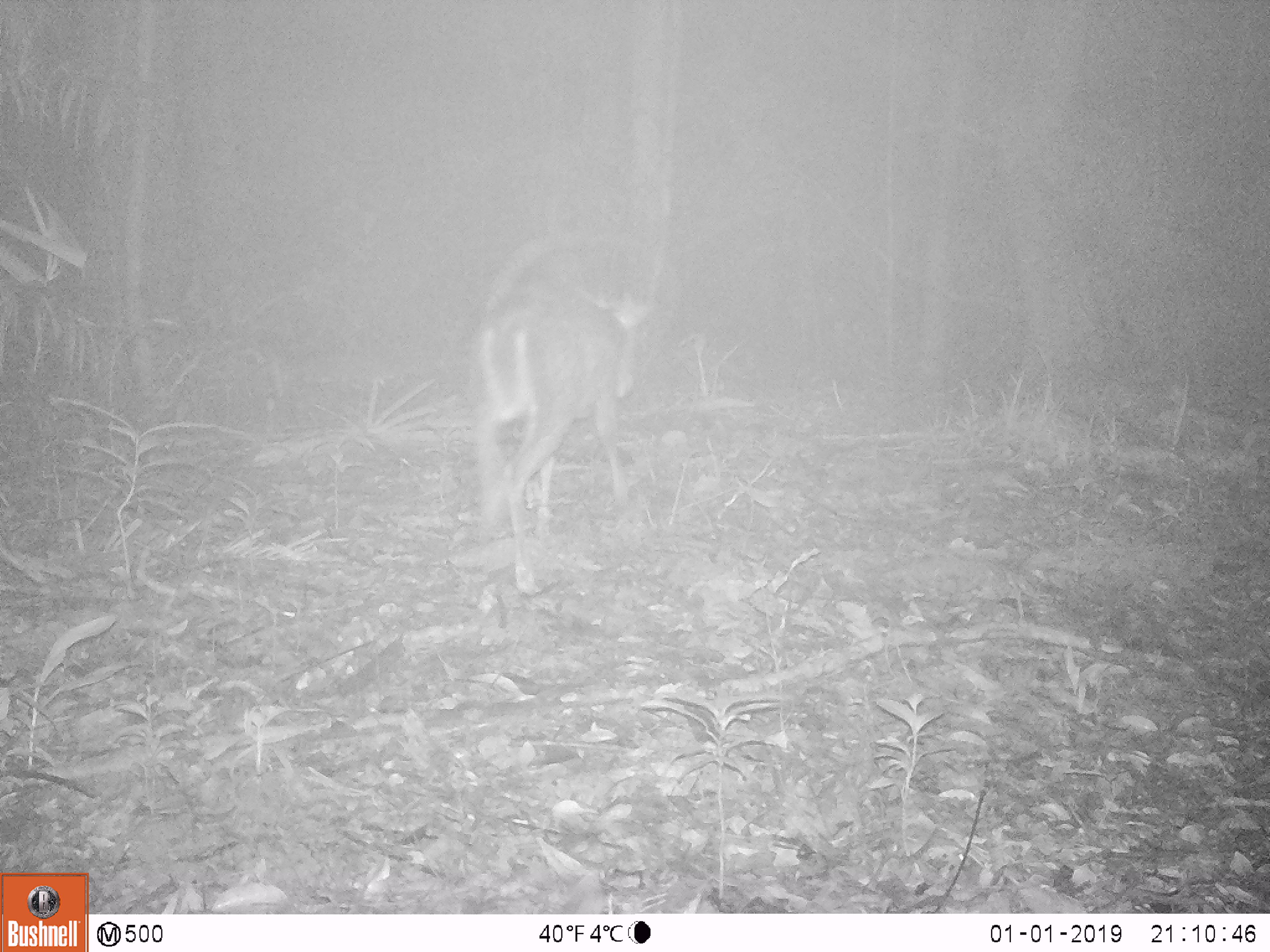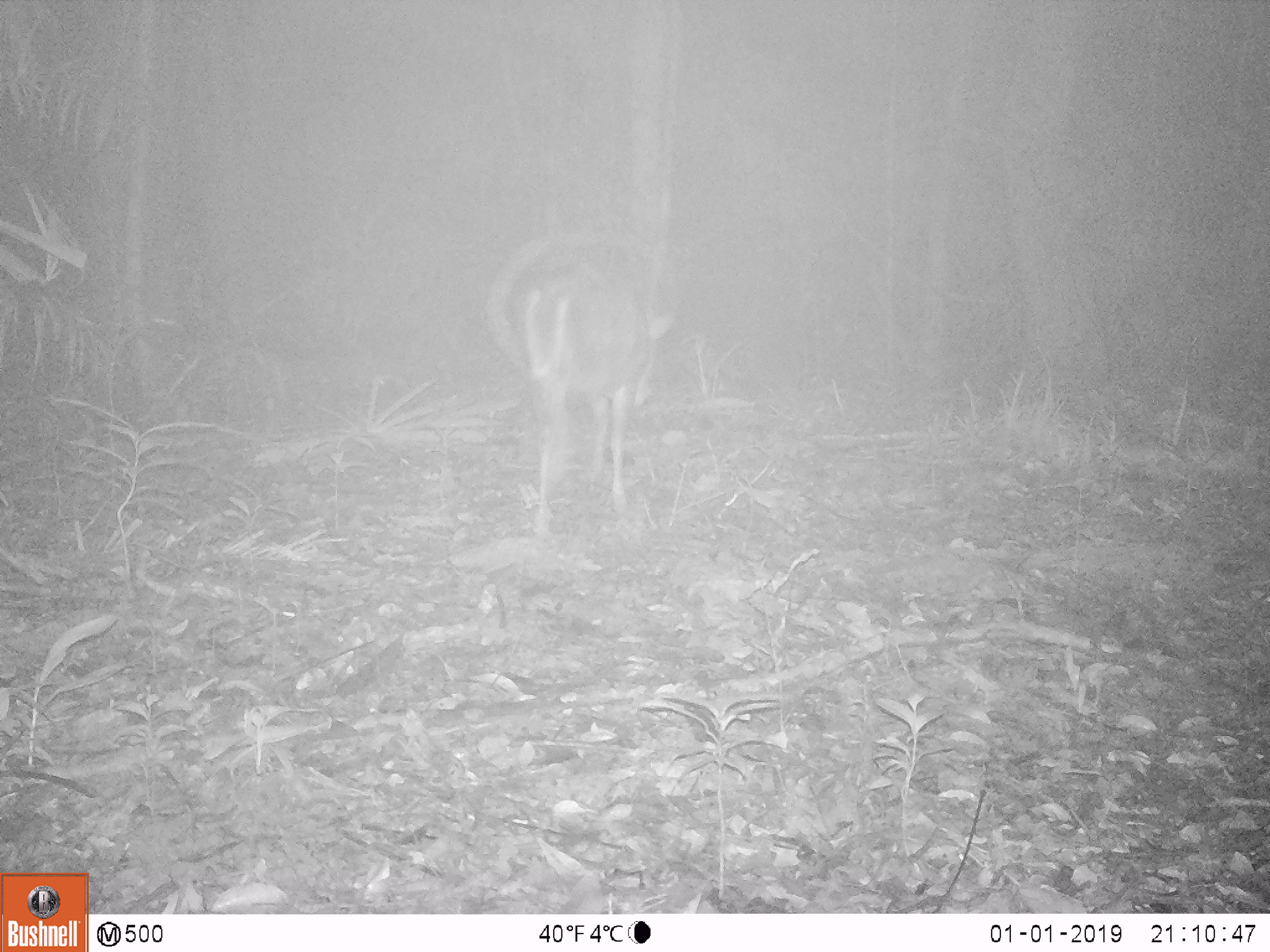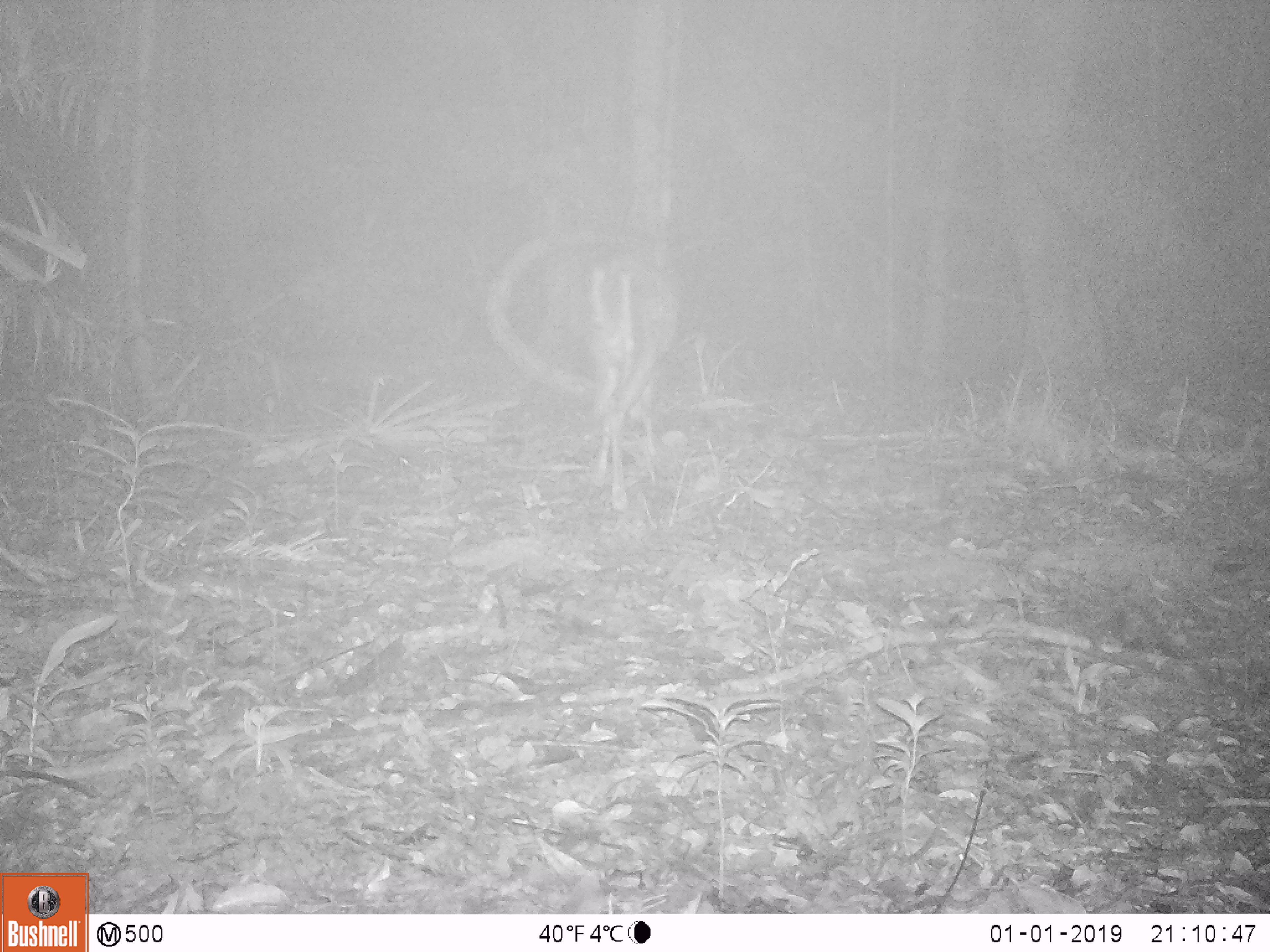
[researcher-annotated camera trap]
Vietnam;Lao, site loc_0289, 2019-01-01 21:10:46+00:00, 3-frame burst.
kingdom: Animalia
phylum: Chordata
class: Mammalia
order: Artiodactyla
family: Cervidae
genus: Muntiacus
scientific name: Muntiacus rooseveltorum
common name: roosevelt's muntjac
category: roosevelts muntjac group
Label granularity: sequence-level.